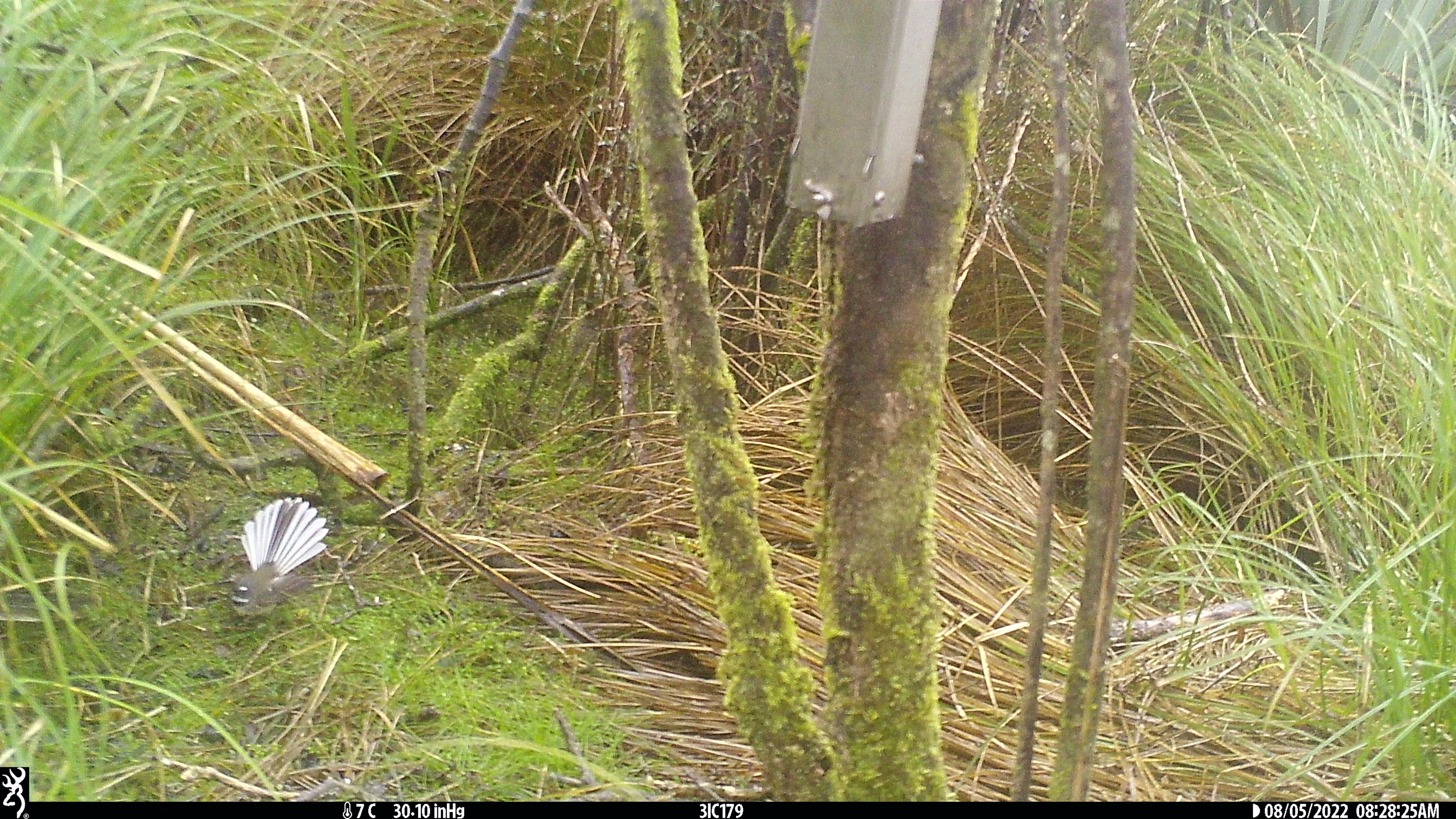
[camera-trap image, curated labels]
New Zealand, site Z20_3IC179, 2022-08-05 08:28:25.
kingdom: Animalia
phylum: Chordata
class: Aves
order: Passeriformes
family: Rhipiduridae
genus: Rhipidura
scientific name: Rhipidura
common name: fantails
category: fantail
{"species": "fantail (fantails) (Rhipidura)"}